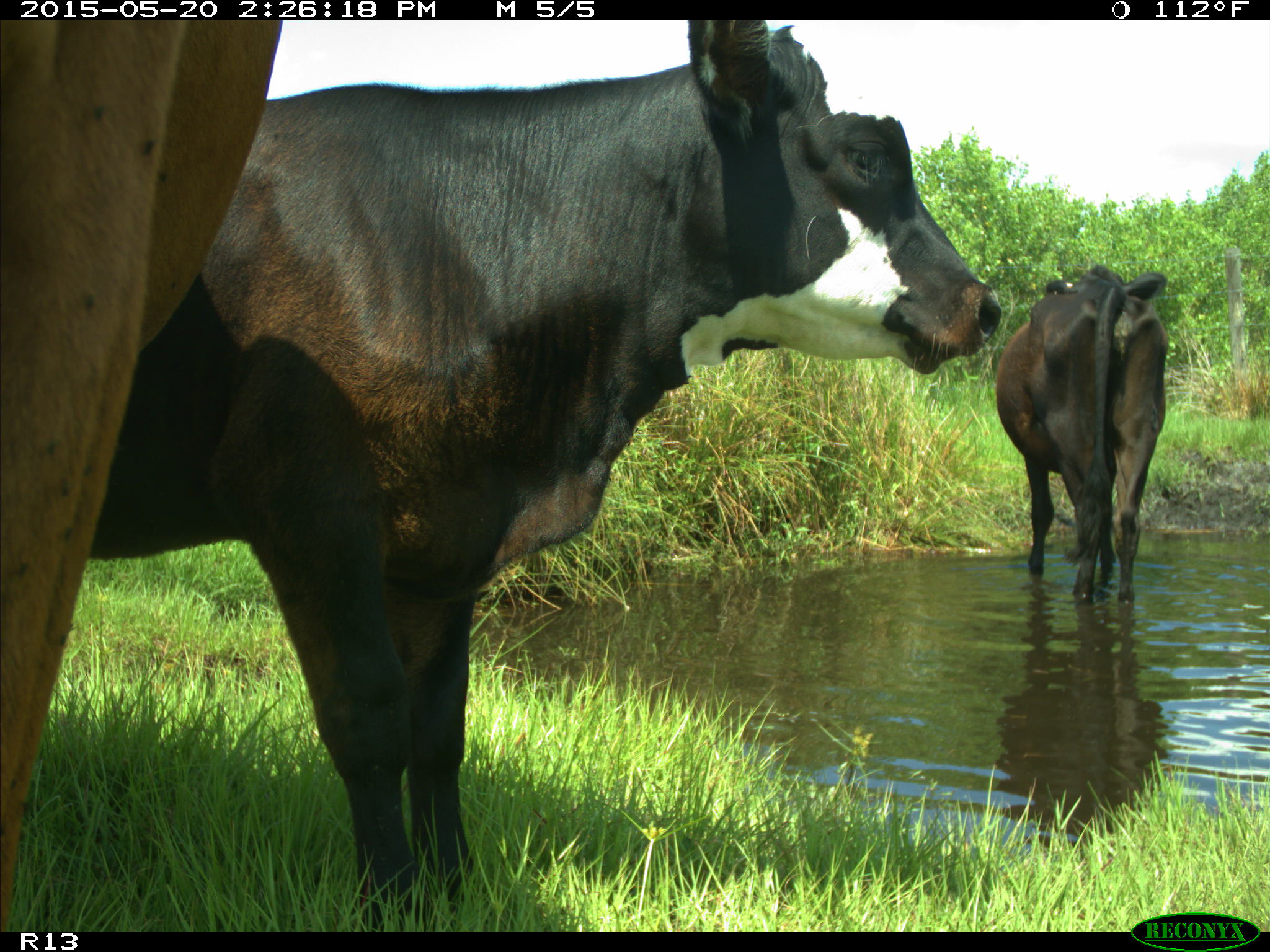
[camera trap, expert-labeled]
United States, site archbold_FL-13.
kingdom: Animalia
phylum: Chordata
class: Mammalia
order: Artiodactyla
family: Bovidae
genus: Bos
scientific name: Bos taurus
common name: domestic cow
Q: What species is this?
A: Bos taurus (domestic cow).